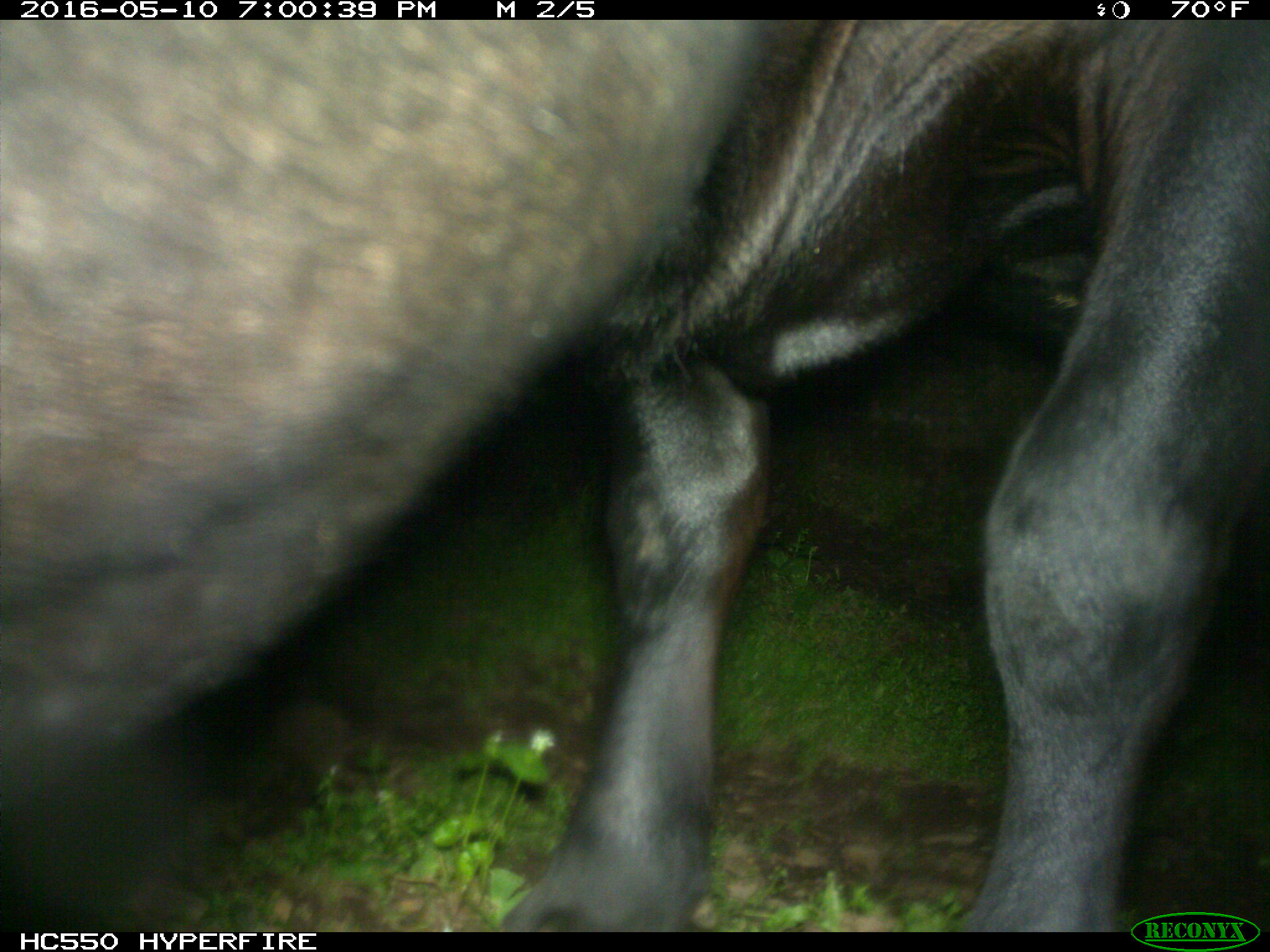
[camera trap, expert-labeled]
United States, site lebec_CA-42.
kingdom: Animalia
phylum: Chordata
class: Mammalia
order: Artiodactyla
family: Bovidae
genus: Bos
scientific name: Bos taurus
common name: domestic cow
Bos taurus (domestic cow).